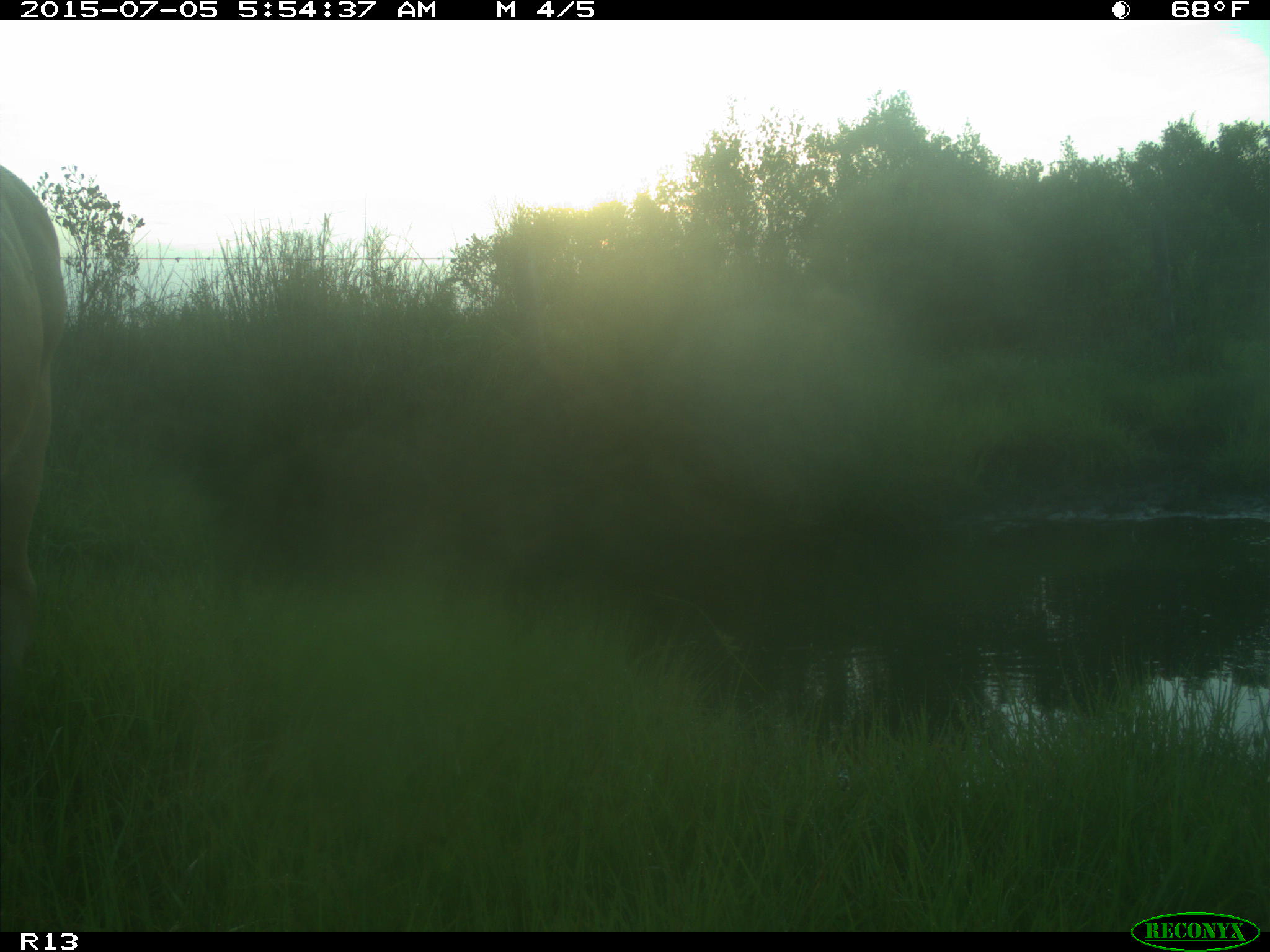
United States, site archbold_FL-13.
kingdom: Animalia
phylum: Chordata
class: Mammalia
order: Artiodactyla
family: Bovidae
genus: Bos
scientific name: Bos taurus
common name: domestic cow